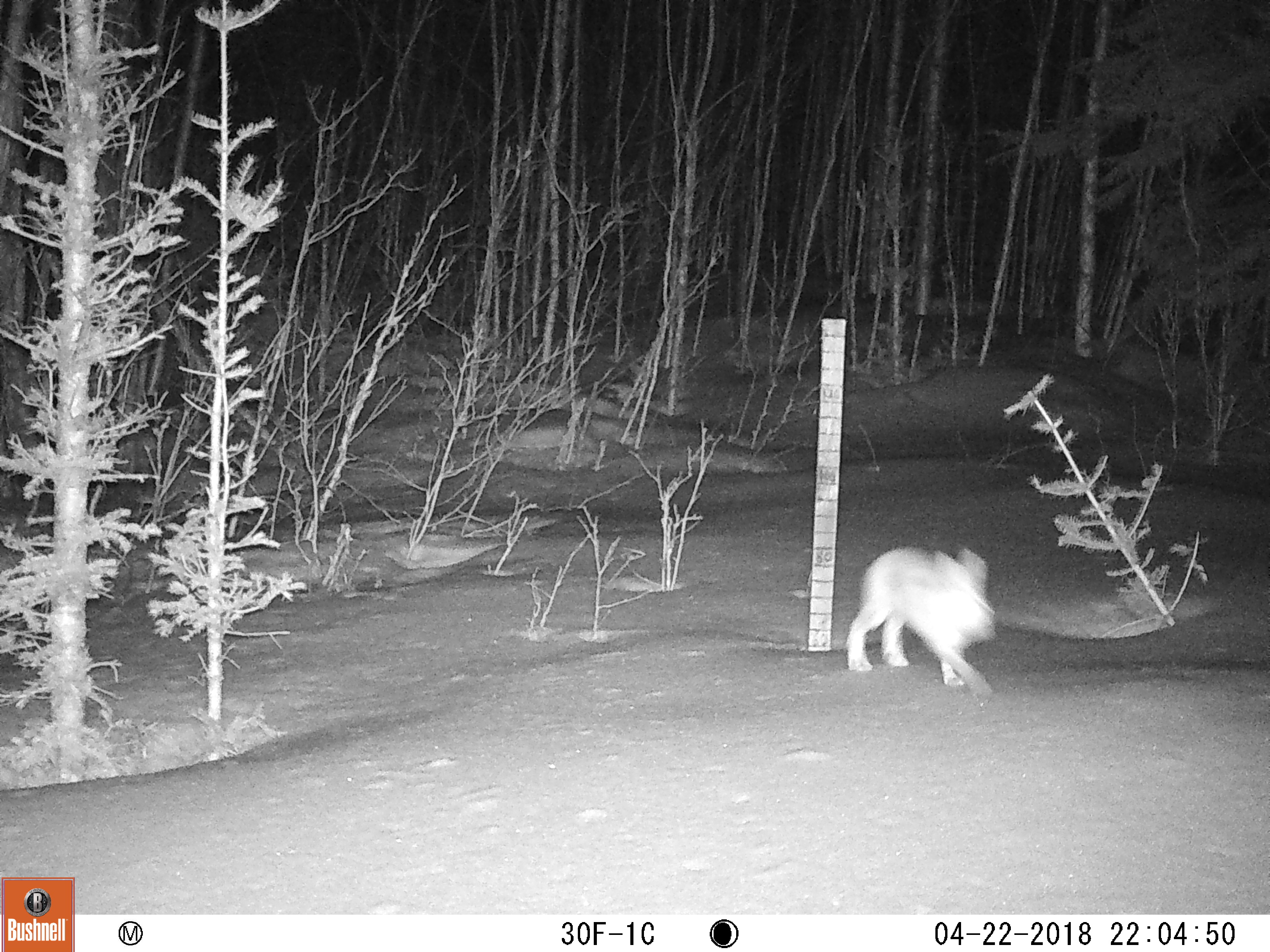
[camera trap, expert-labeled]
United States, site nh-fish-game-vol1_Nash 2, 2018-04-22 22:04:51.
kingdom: Animalia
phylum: Chordata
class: Mammalia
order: Lagomorpha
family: Leporidae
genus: Lepus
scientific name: Lepus americanus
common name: snowshoe hare